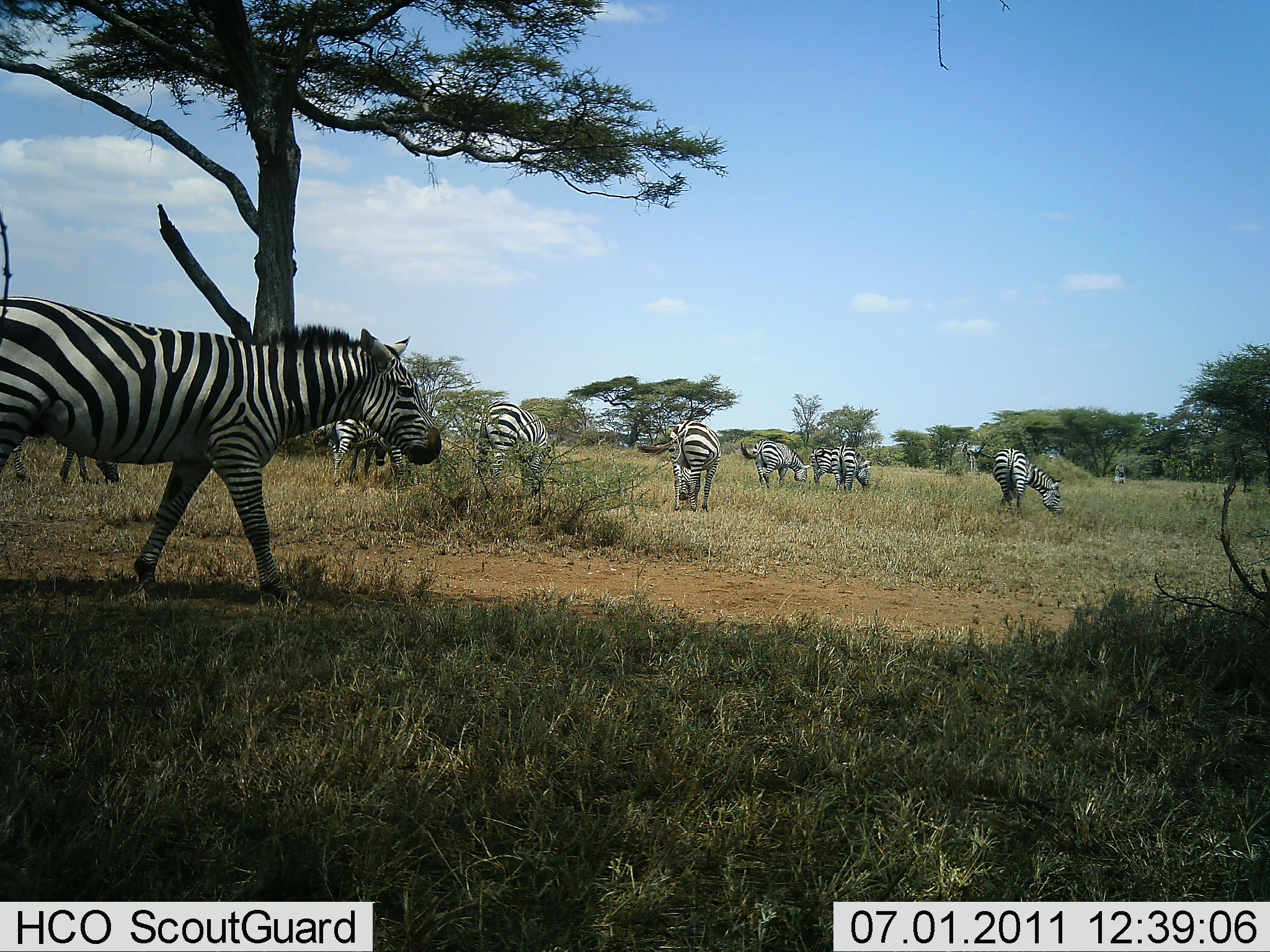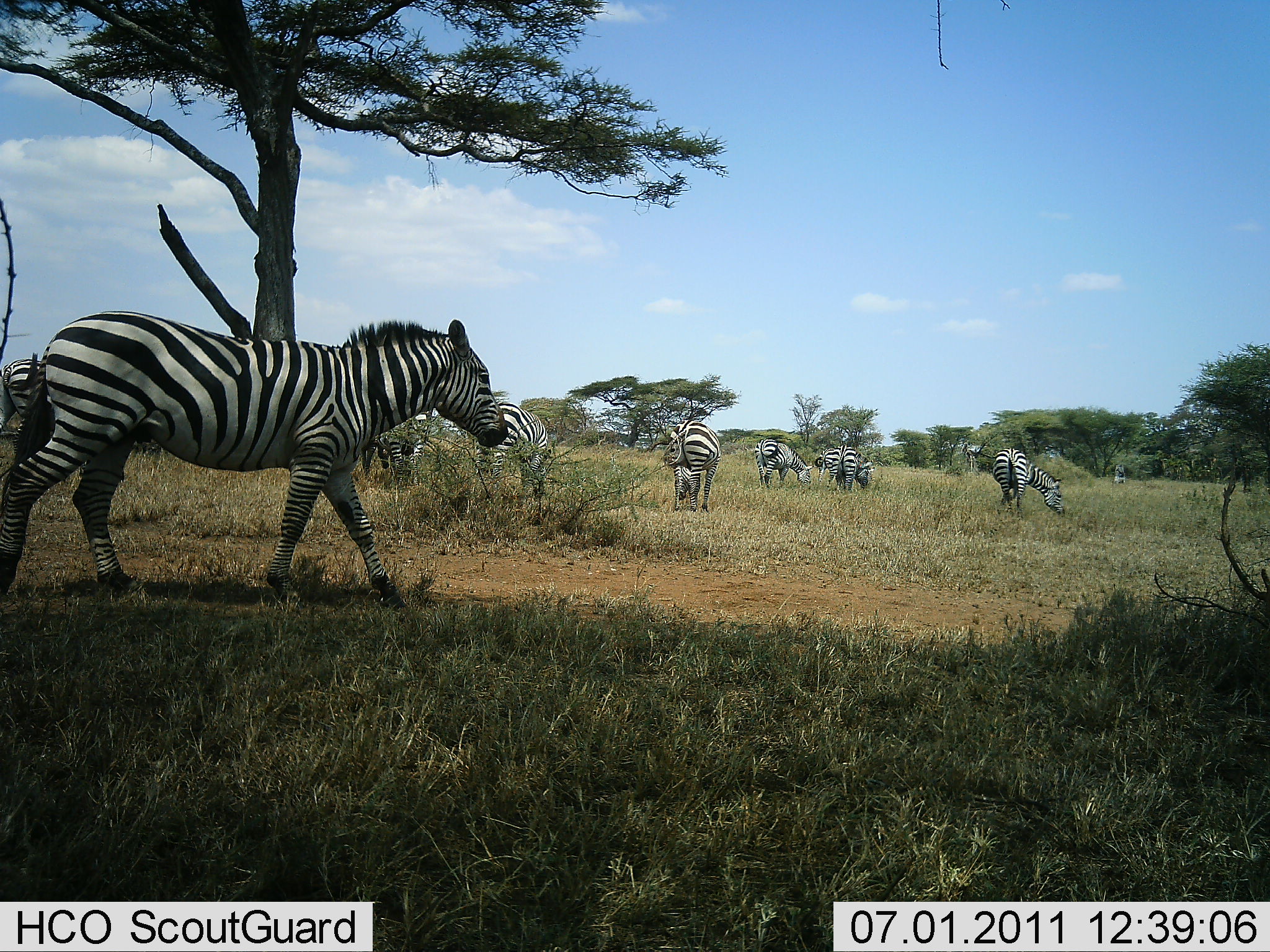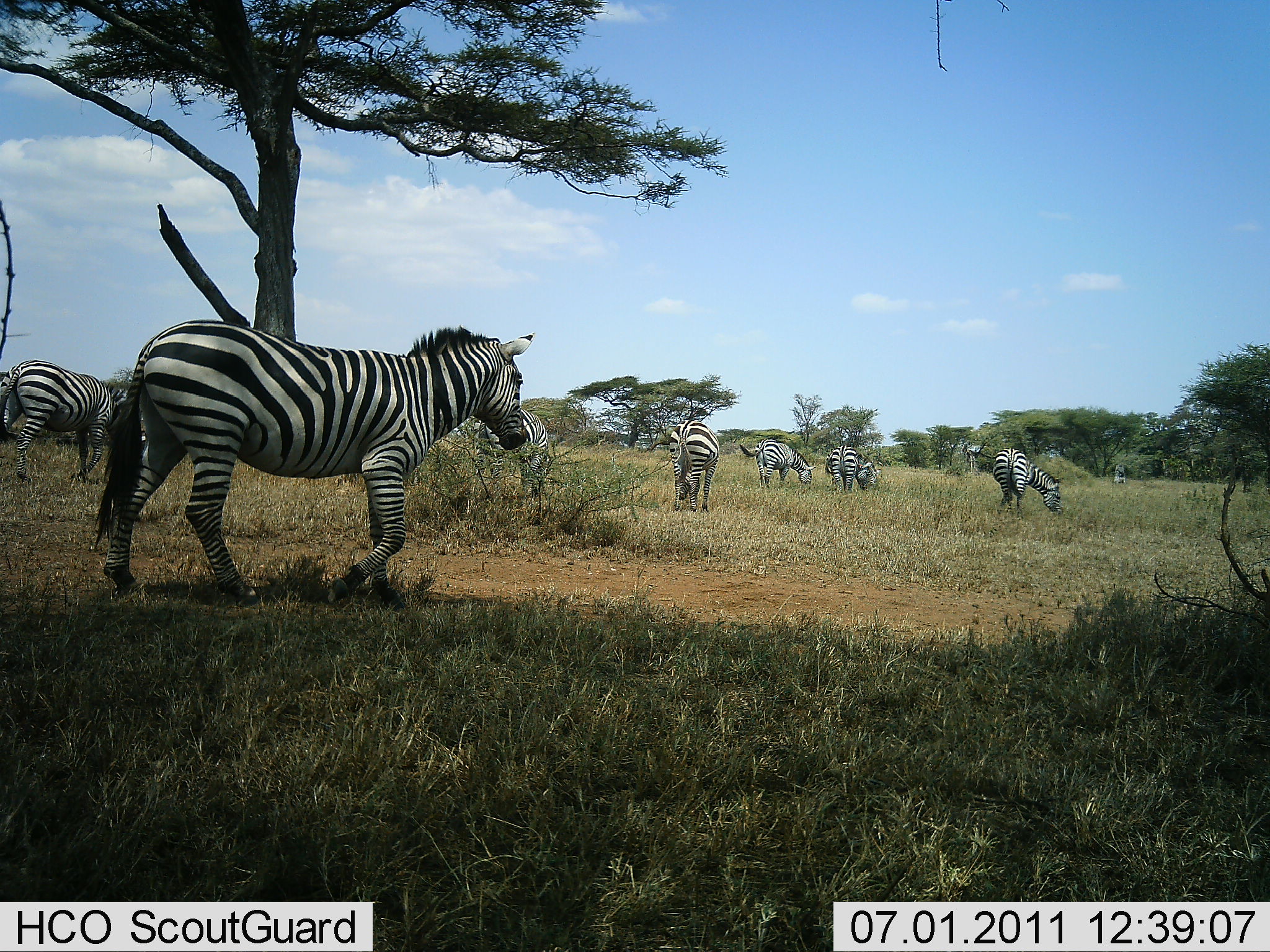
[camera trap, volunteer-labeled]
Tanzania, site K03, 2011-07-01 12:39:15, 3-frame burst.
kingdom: Animalia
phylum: Chordata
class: Mammalia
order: Perissodactyla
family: Equidae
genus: Equus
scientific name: Equus quagga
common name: plains zebra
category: zebra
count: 9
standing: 36%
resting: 0%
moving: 71%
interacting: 0%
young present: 0%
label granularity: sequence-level